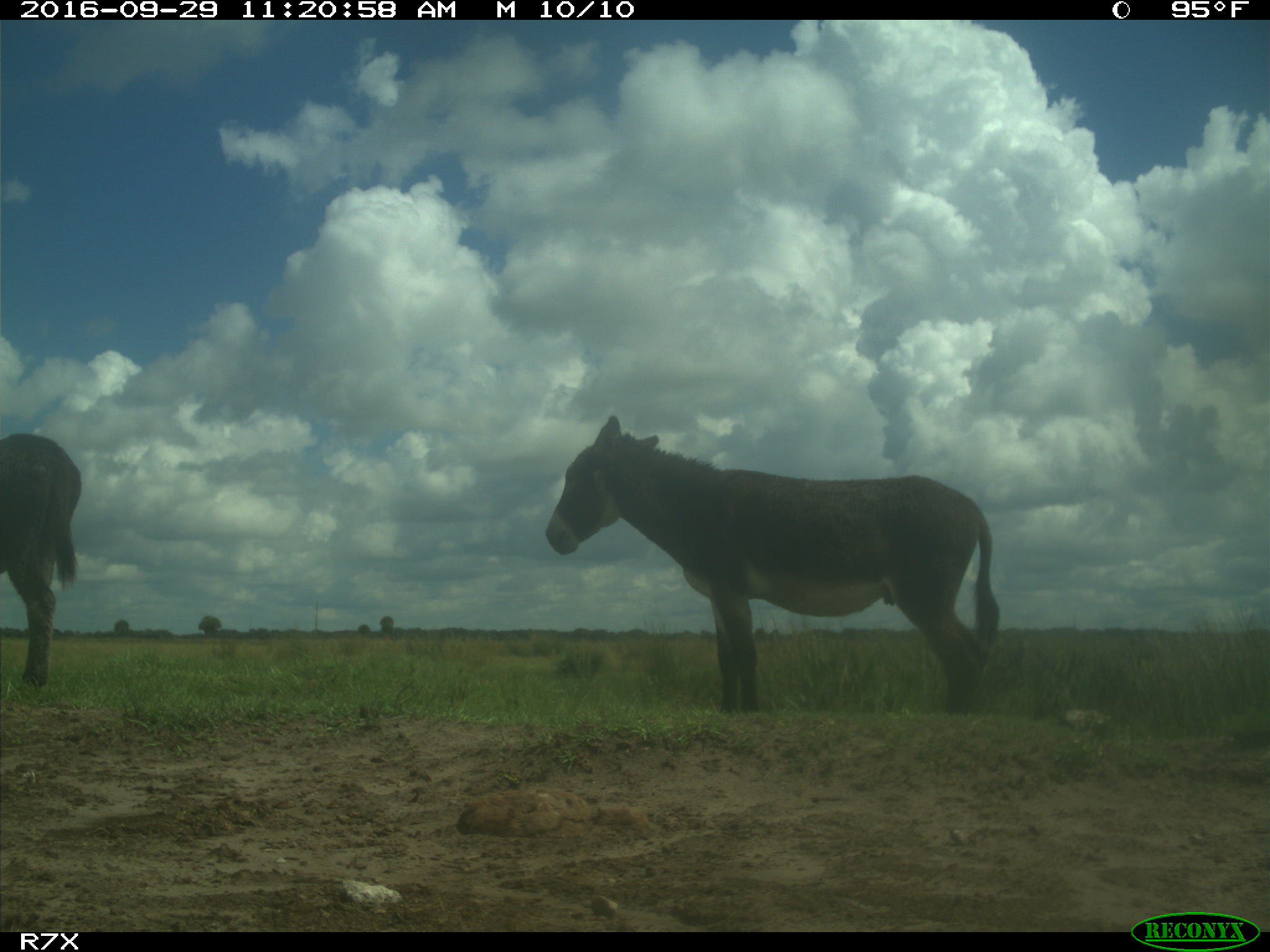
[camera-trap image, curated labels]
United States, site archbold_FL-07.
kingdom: Animalia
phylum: Chordata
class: Mammalia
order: Perissodactyla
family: Equidae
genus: Equus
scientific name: Equus africanus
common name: african wild ass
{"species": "Equus africanus (african wild ass)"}